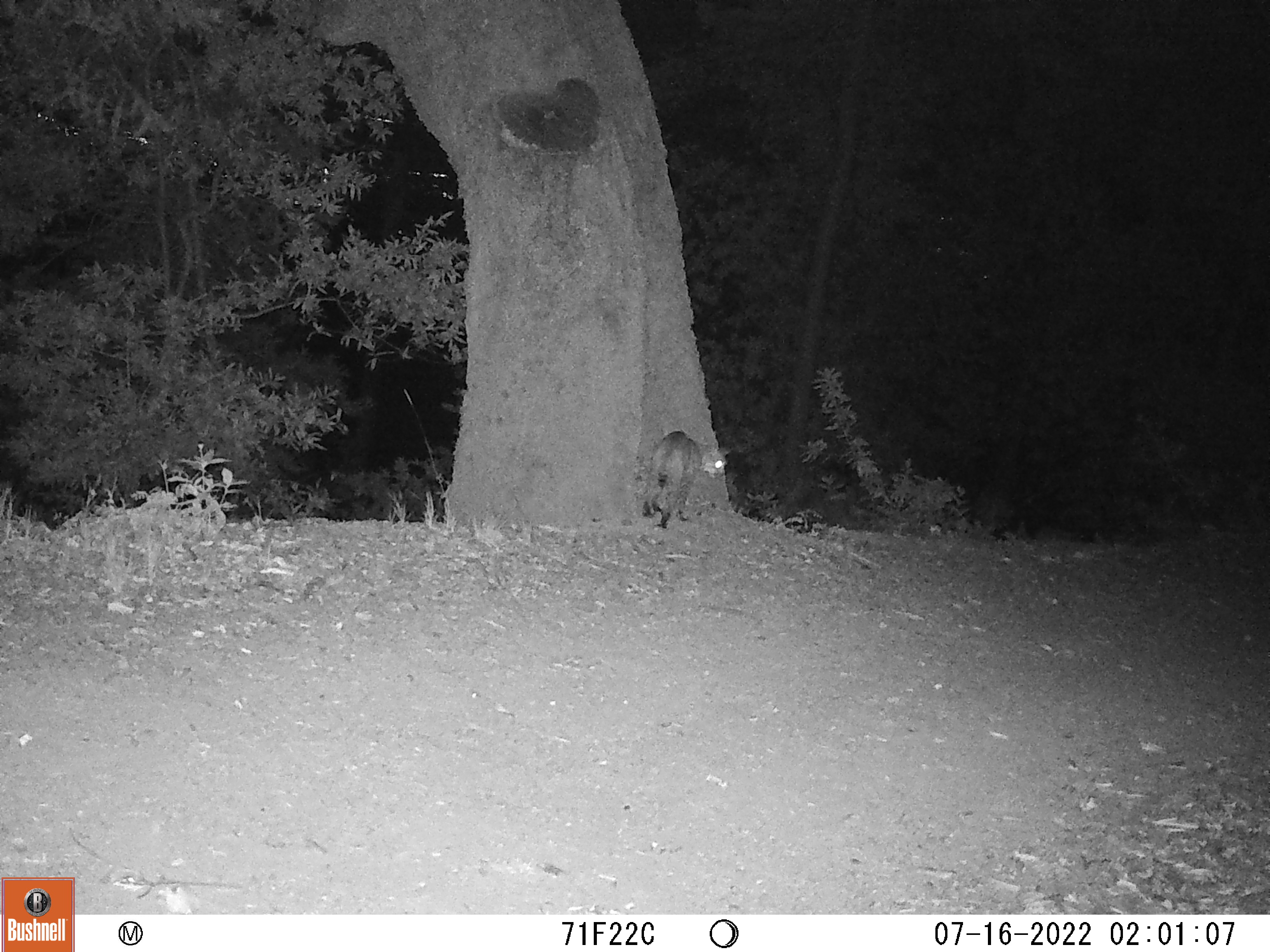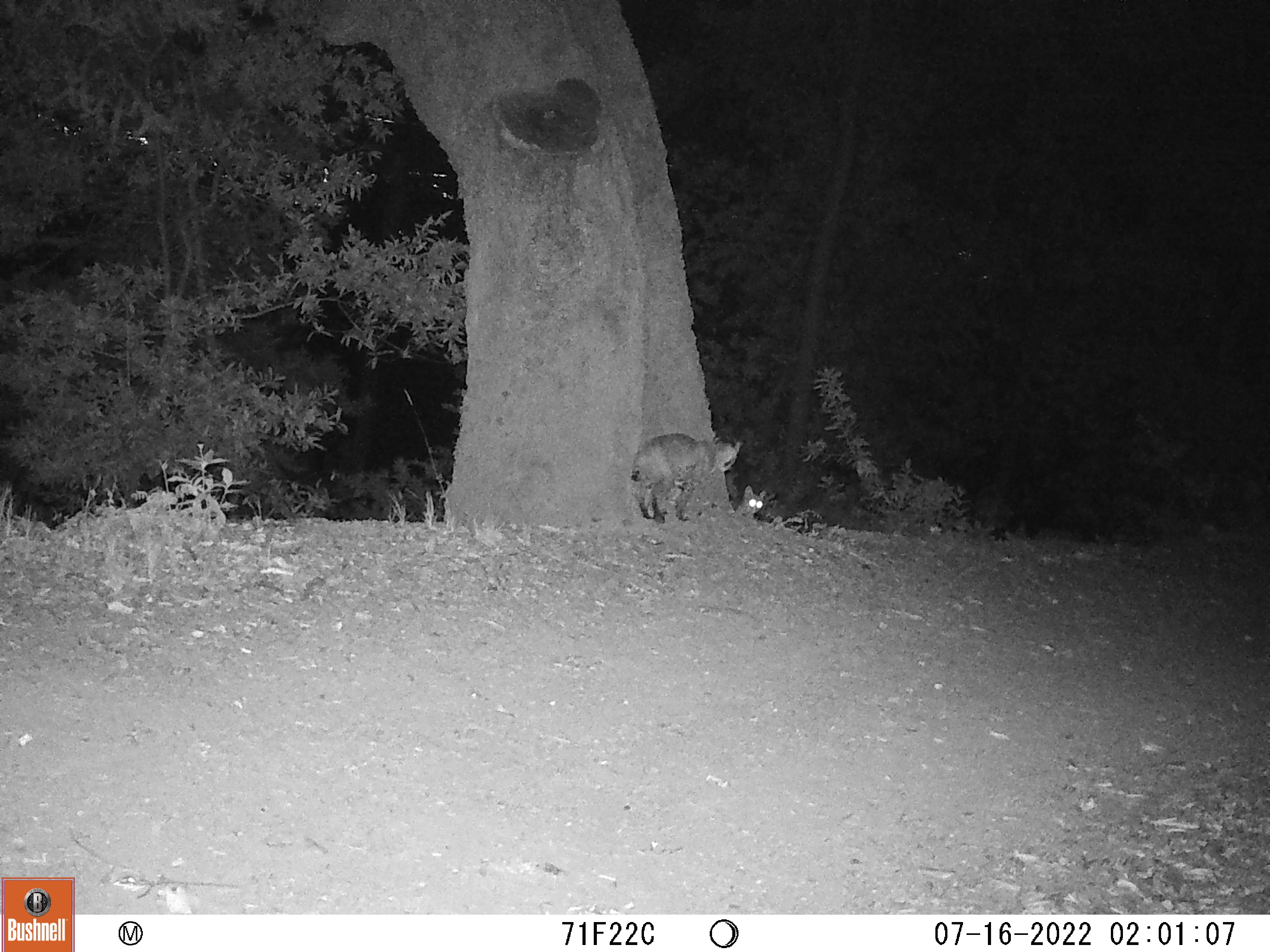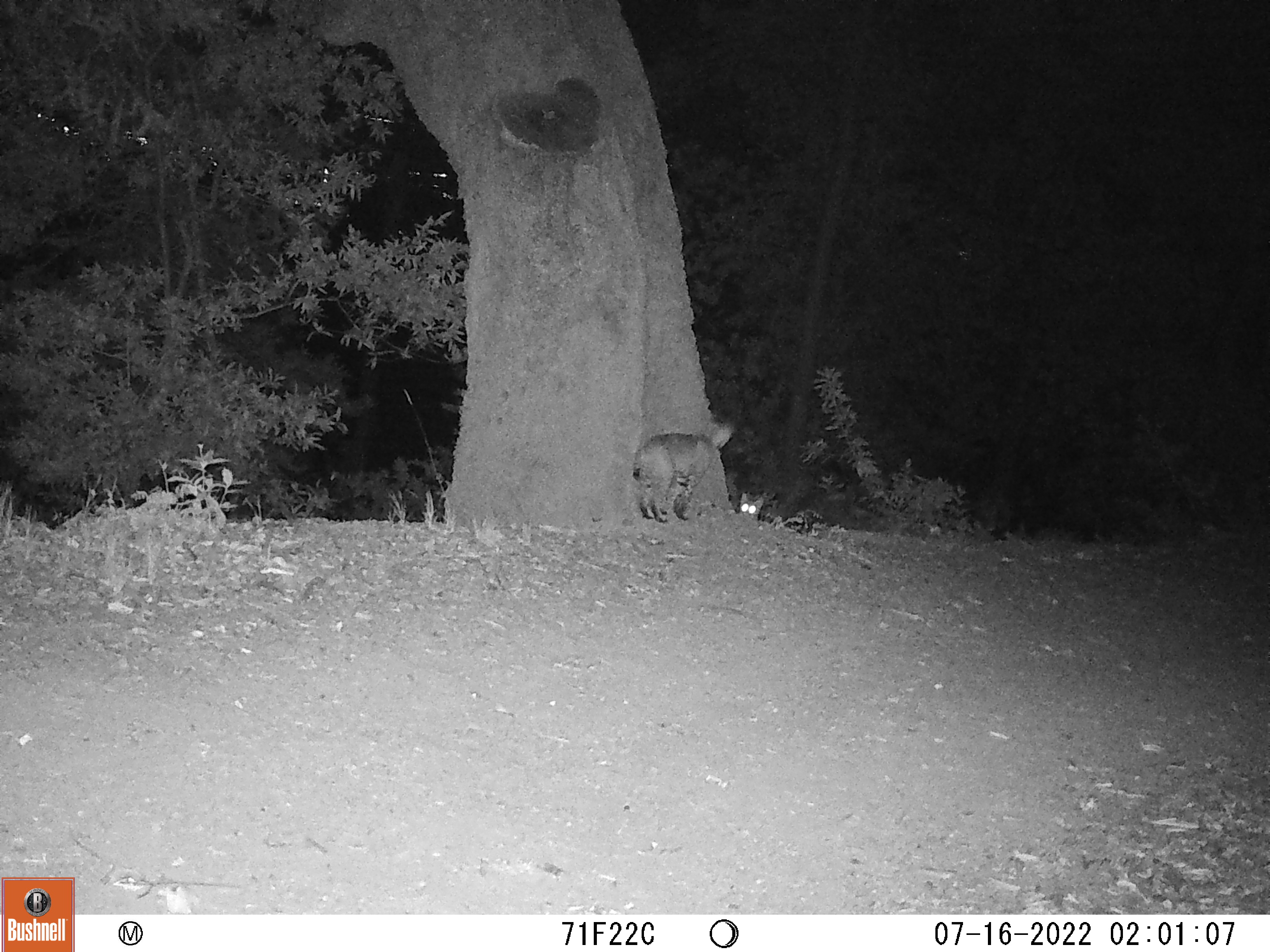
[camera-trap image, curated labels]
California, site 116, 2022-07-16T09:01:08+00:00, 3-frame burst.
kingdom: Animalia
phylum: Chordata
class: Mammalia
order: Carnivora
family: Felidae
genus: Lynx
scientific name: Lynx rufus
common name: bobcat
Bobcat (Lynx rufus).